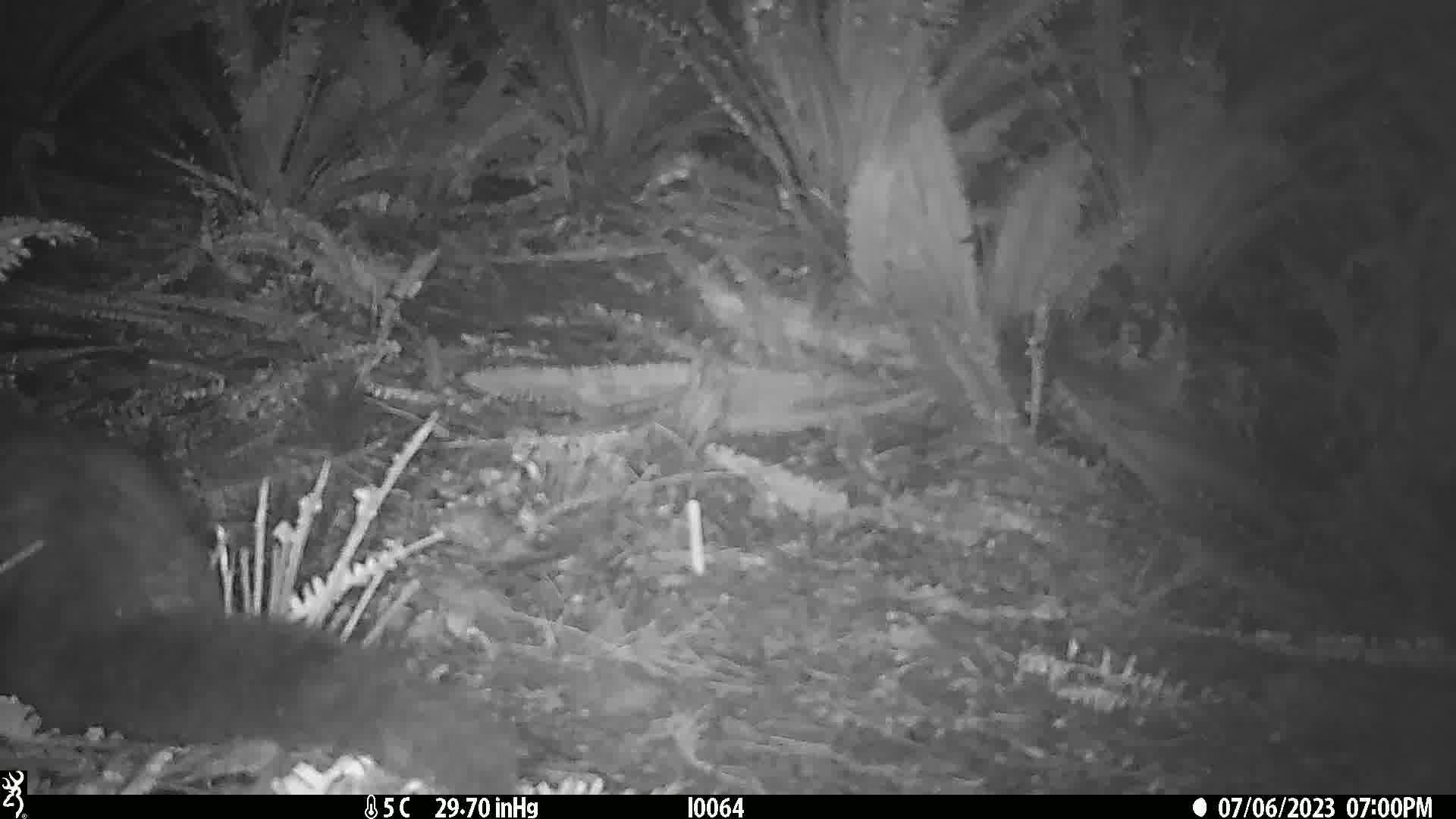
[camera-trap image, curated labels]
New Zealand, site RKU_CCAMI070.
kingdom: Animalia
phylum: Chordata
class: Mammalia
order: Diprotodontia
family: Phalangeridae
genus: Trichosurus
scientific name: Trichosurus vulpecula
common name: common brushtail possum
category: possum